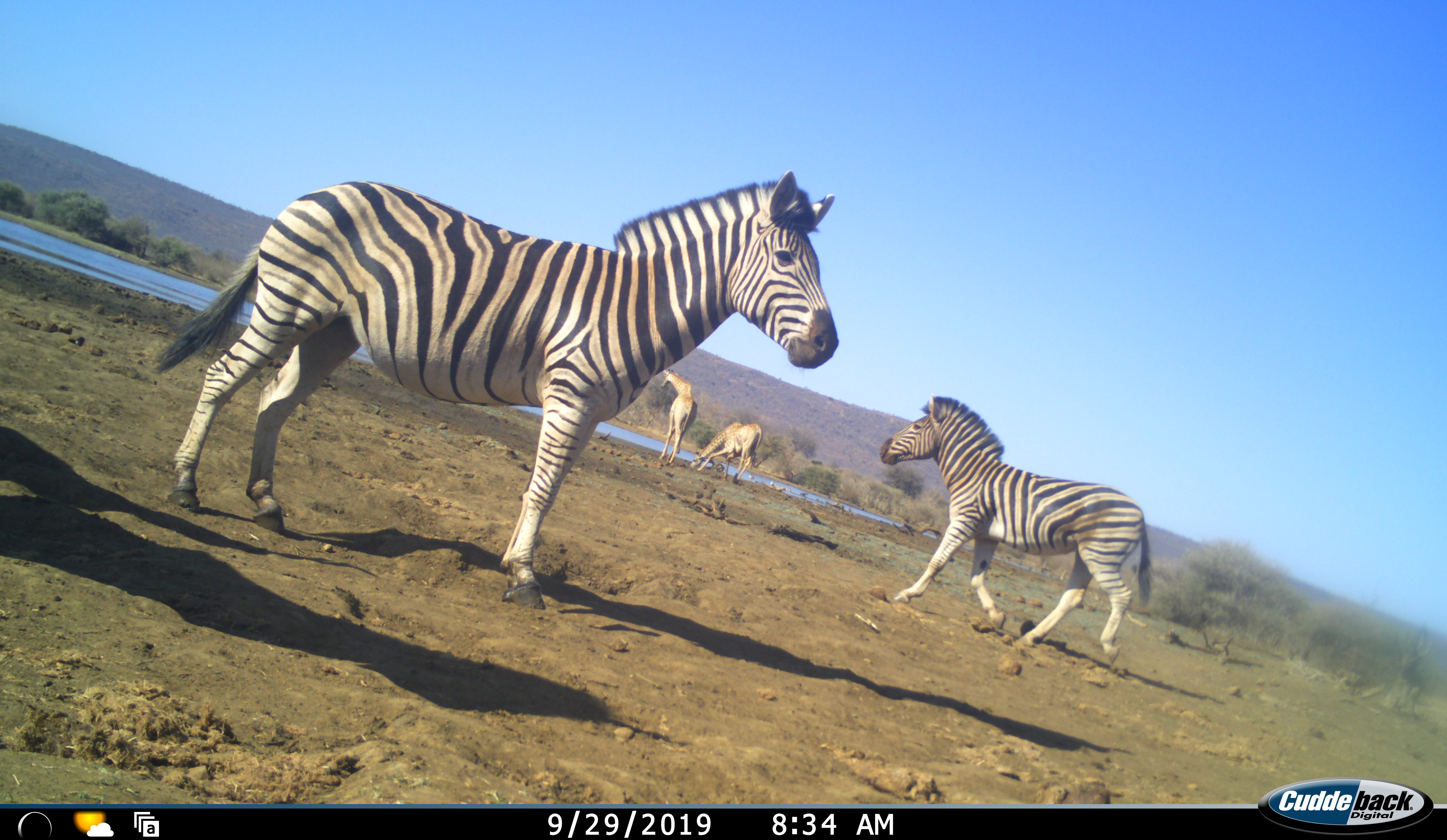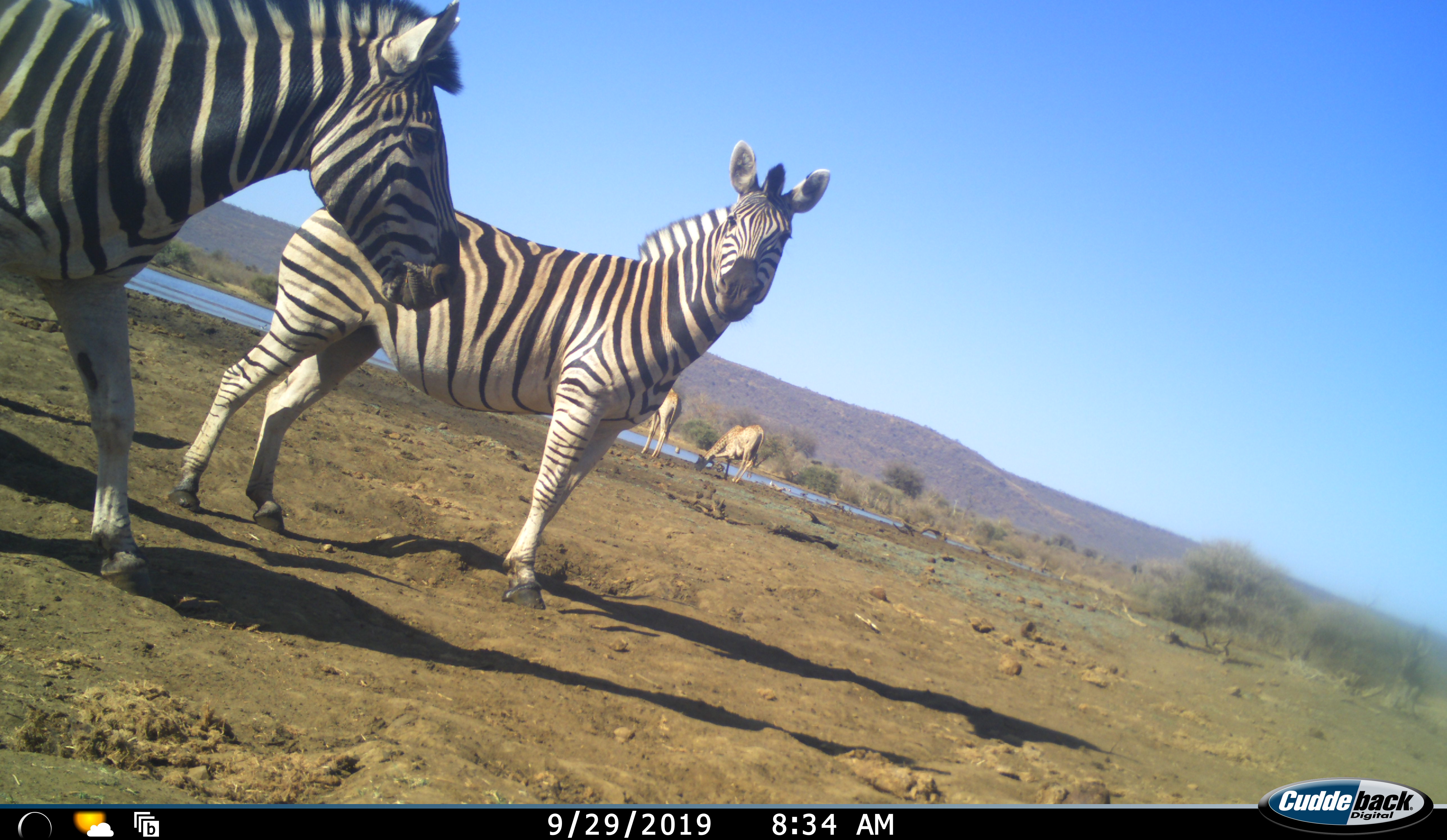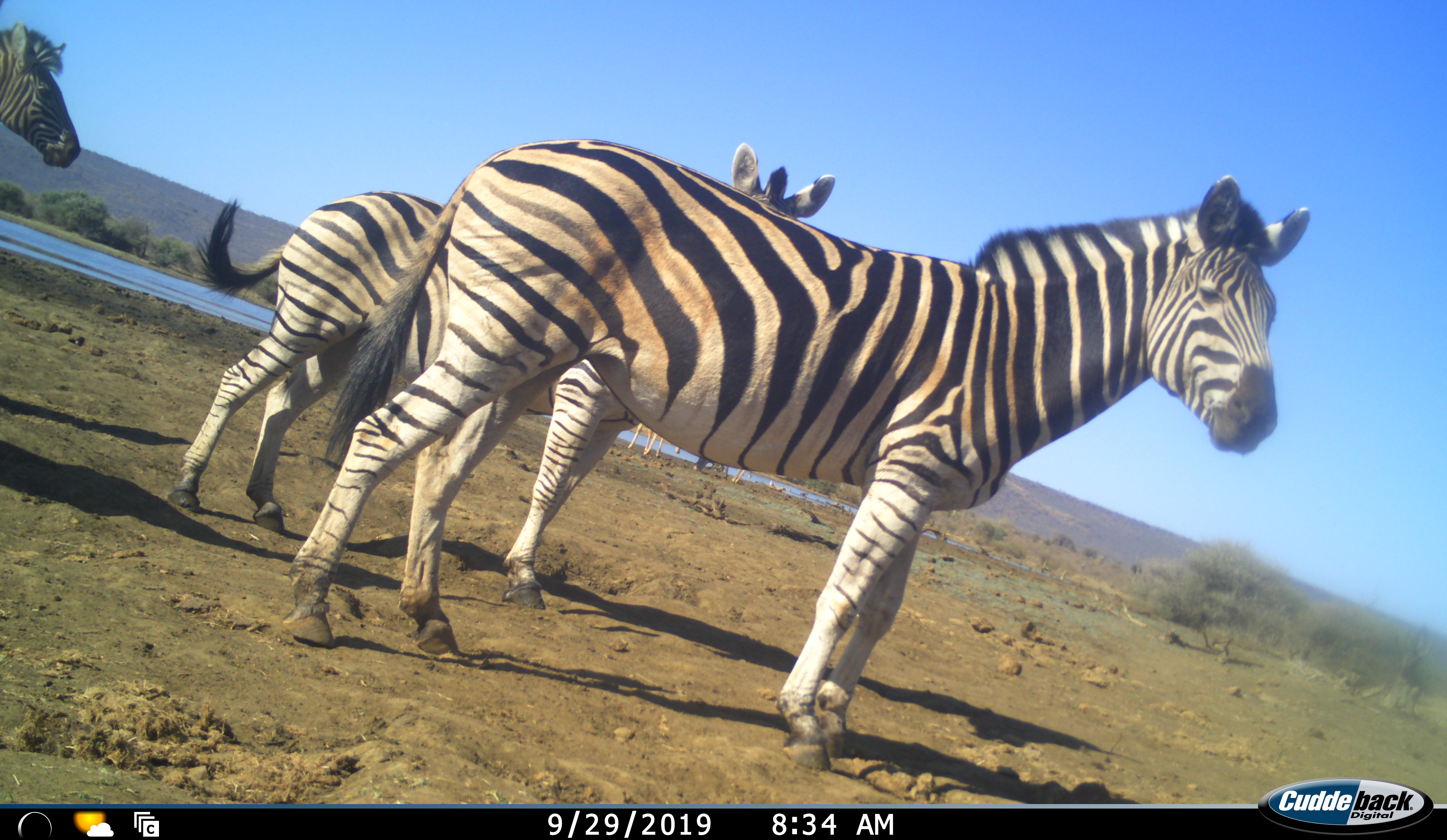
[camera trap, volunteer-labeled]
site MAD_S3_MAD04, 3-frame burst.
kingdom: Animalia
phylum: Chordata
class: Mammalia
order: Artiodactyla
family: Giraffidae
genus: Giraffa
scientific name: Giraffa camelopardalis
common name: giraffe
Giraffe (Giraffa camelopardalis), count 2. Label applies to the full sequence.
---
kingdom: Animalia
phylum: Chordata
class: Mammalia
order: Perissodactyla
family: Equidae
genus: Equus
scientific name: Equus quagga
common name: plains zebra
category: zebraplains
Zebraplains (plains zebra) (Equus quagga), count 3. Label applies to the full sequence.